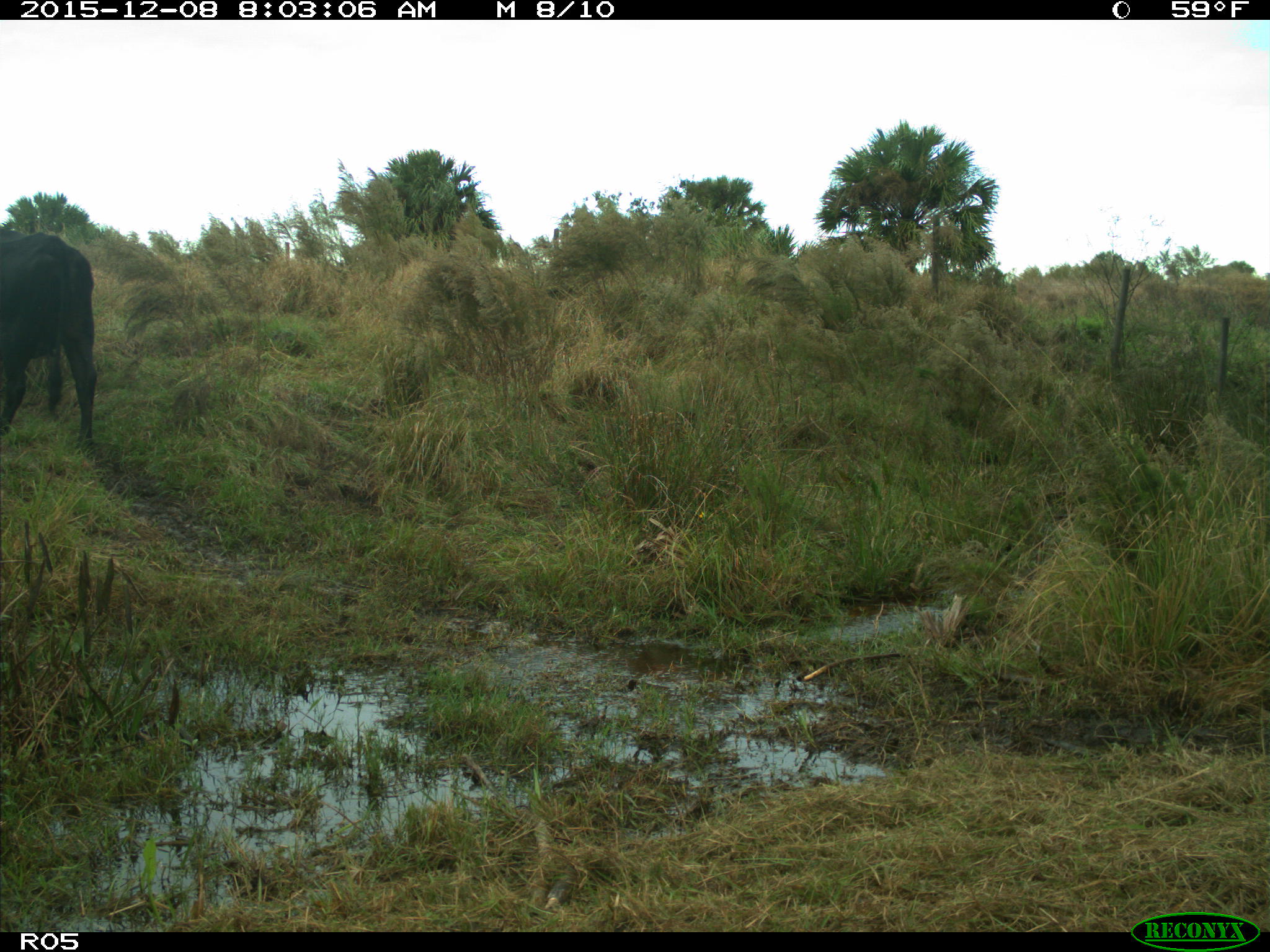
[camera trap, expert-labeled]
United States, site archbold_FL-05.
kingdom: Animalia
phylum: Chordata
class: Mammalia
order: Artiodactyla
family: Bovidae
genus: Bos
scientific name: Bos taurus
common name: domestic cow